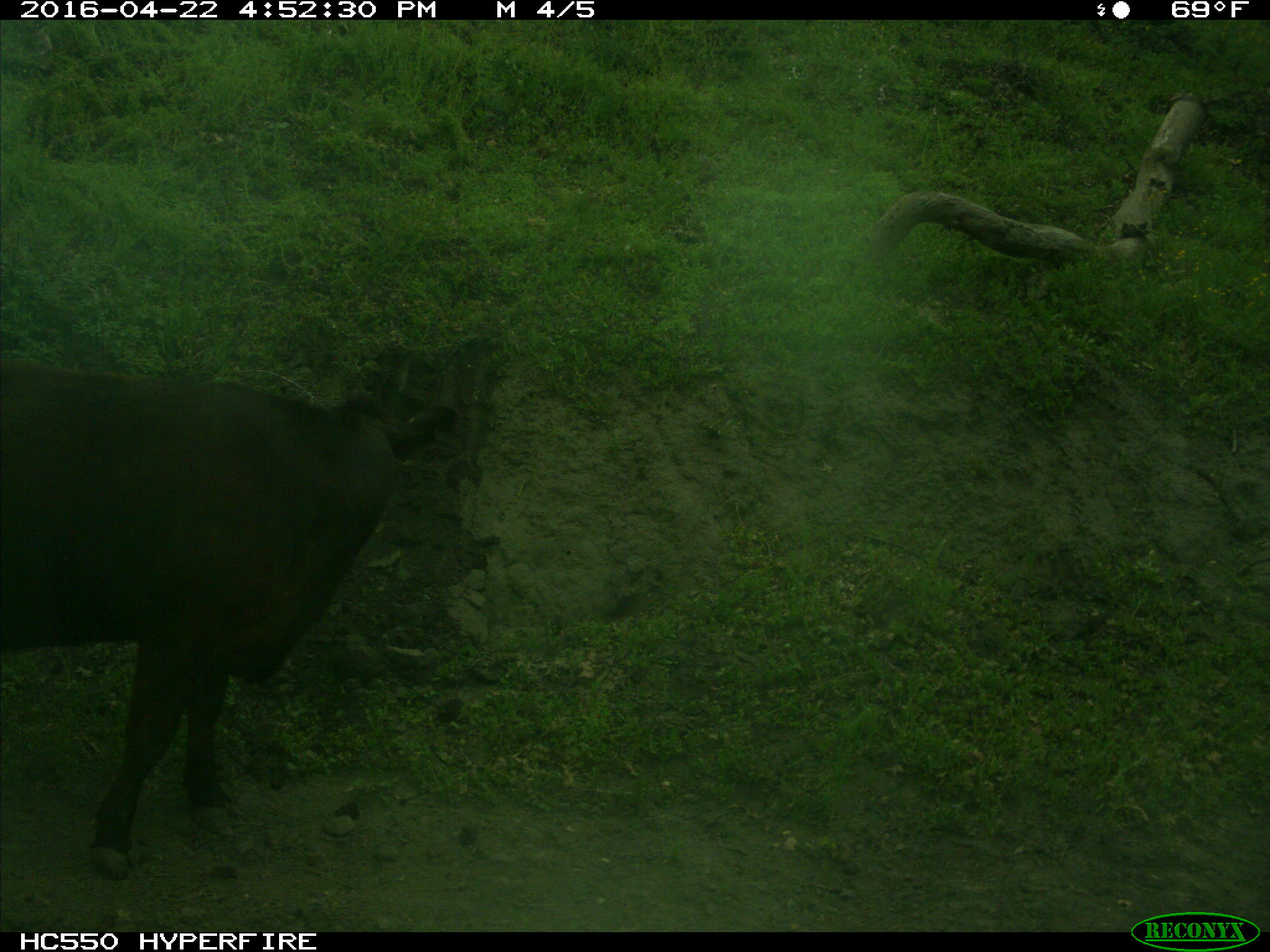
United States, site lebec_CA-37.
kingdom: Animalia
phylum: Chordata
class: Mammalia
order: Artiodactyla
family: Bovidae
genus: Bos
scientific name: Bos taurus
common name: domestic cow